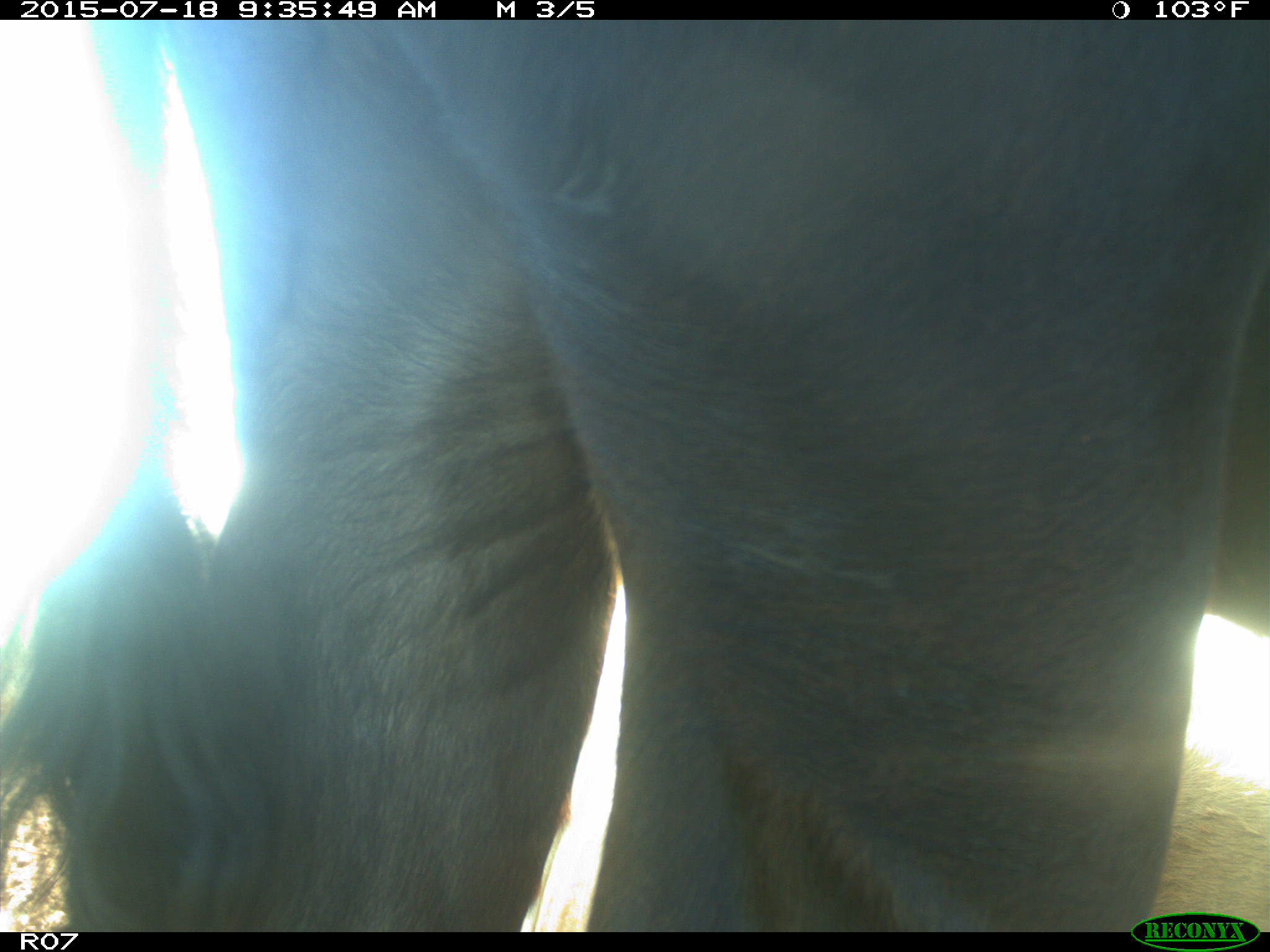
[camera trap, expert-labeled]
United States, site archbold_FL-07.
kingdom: Animalia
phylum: Chordata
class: Mammalia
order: Artiodactyla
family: Bovidae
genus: Bos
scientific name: Bos taurus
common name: domestic cow